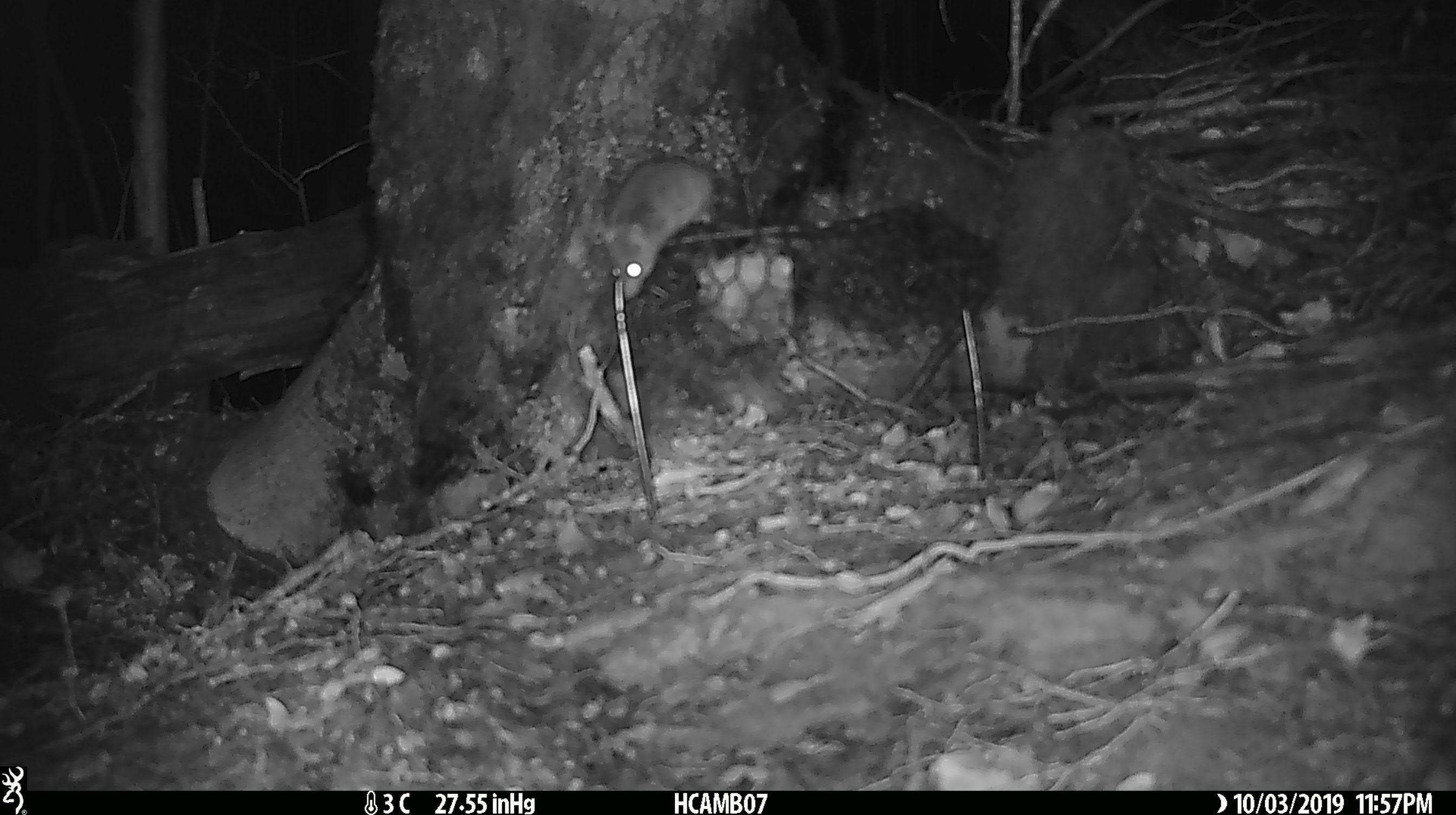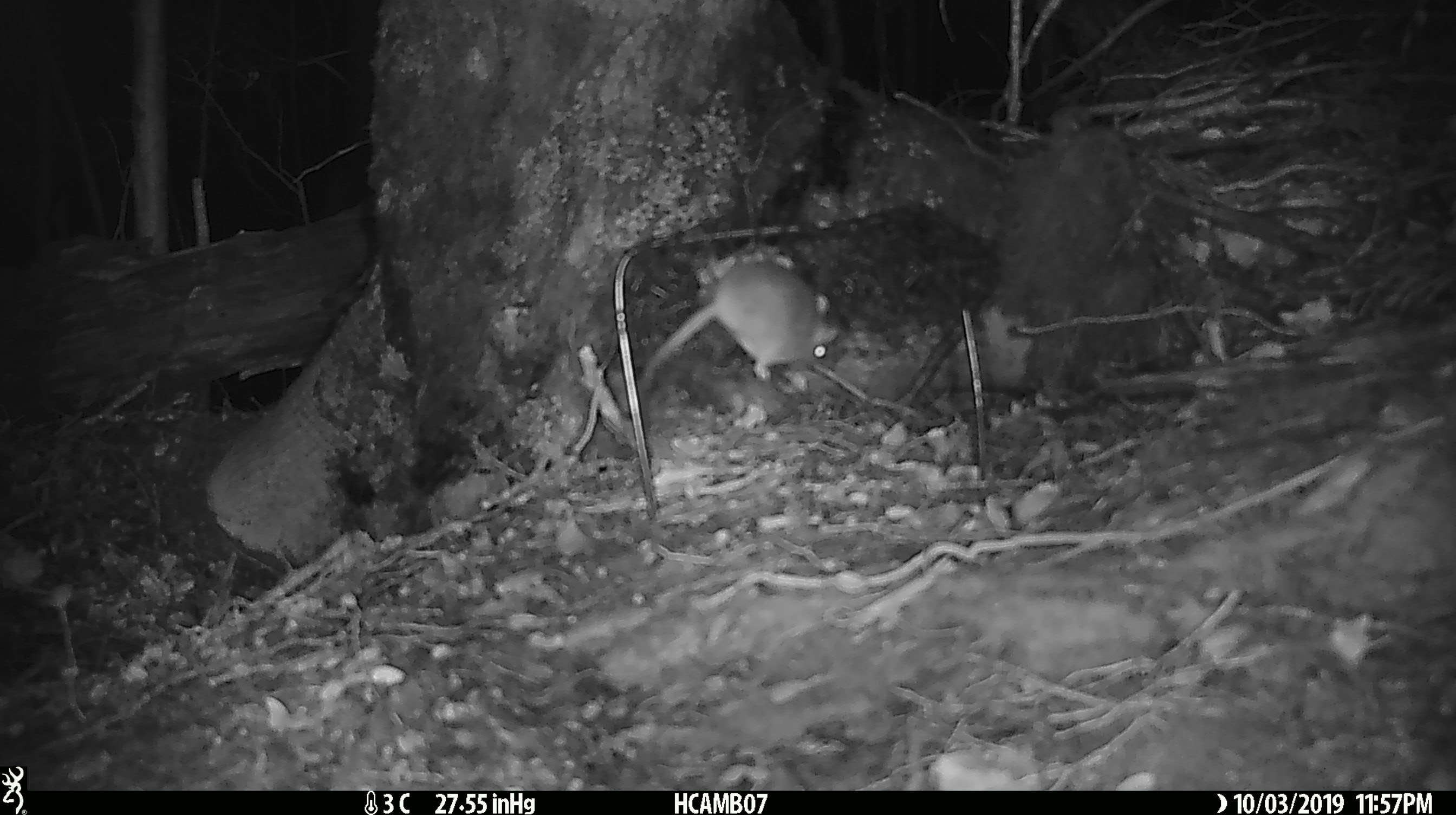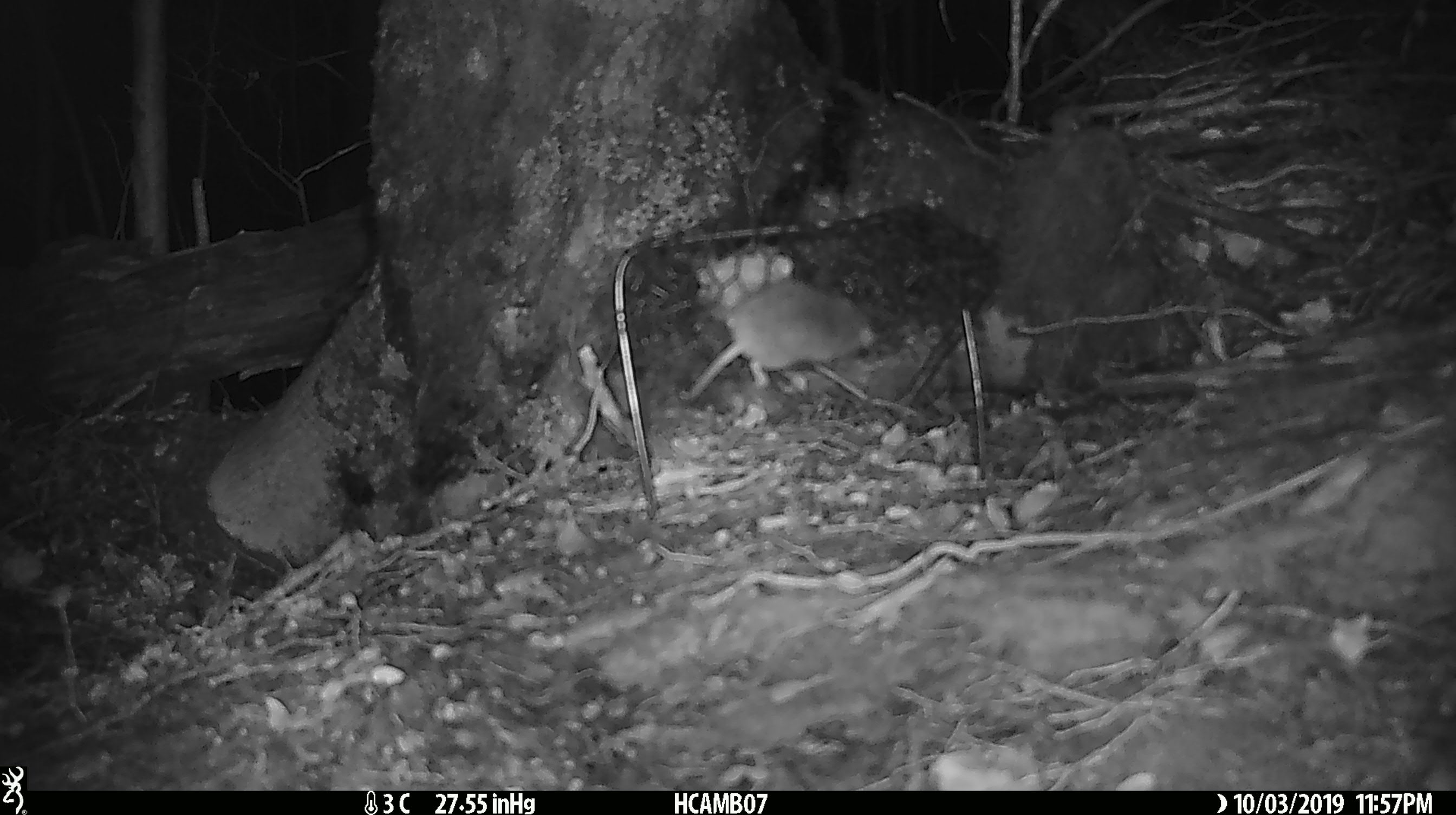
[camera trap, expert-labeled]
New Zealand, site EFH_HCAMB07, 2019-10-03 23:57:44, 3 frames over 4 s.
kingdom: Animalia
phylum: Chordata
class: Mammalia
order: Rodentia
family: Muridae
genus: Mus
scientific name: Mus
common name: mouse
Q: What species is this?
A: Mouse (Mus).